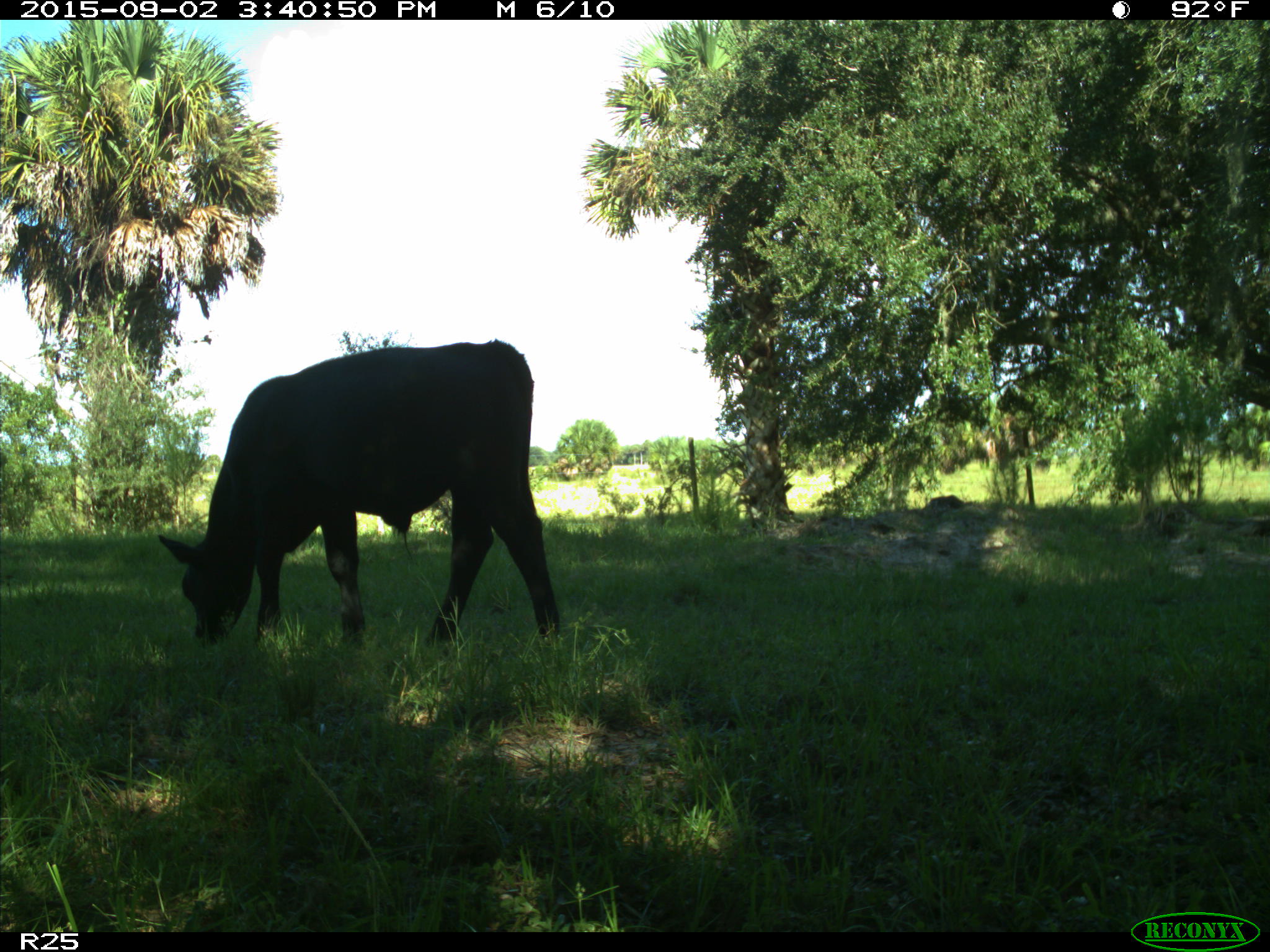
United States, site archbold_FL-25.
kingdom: Animalia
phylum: Chordata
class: Mammalia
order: Artiodactyla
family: Bovidae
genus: Bos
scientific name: Bos taurus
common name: domestic cow